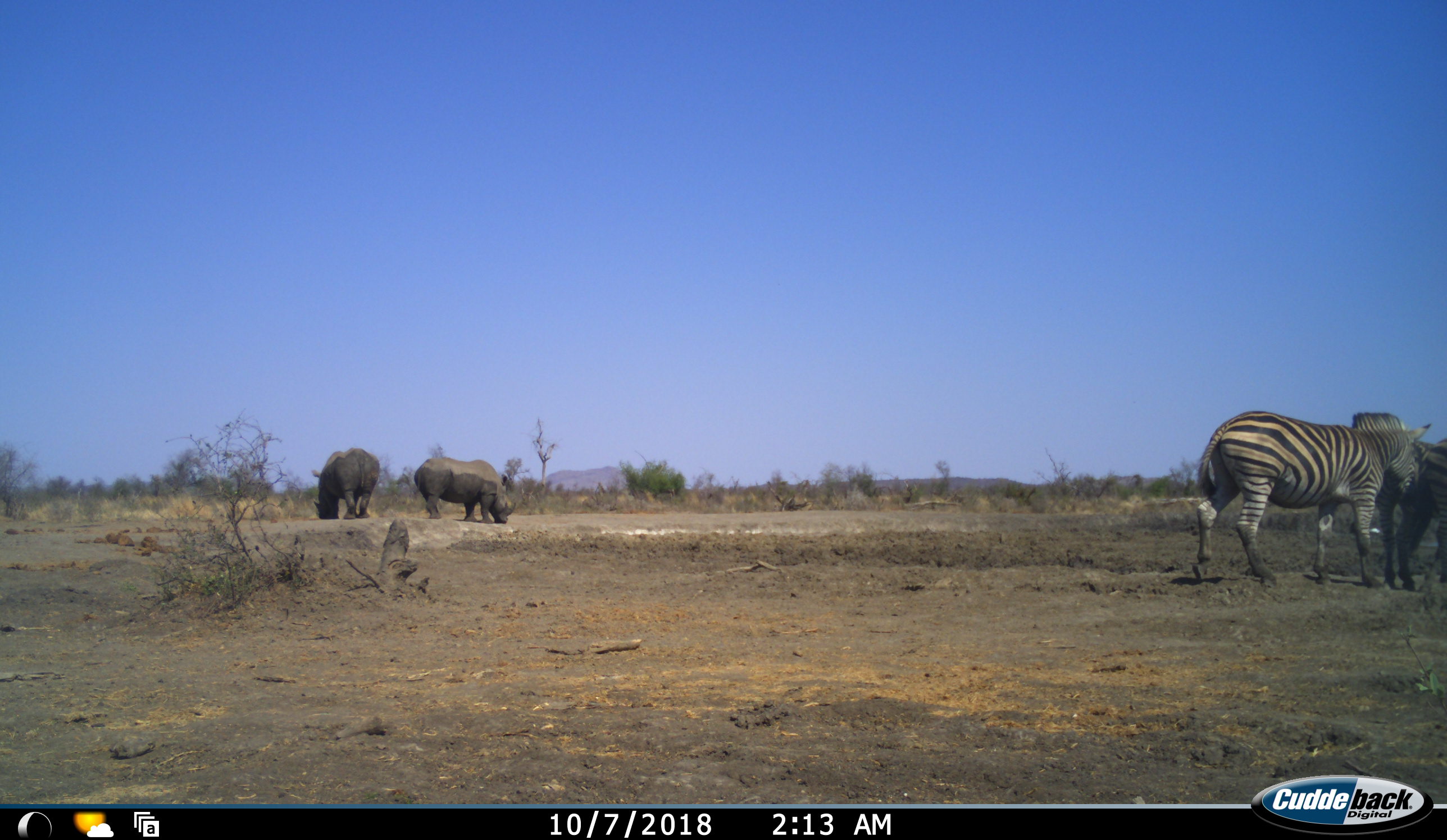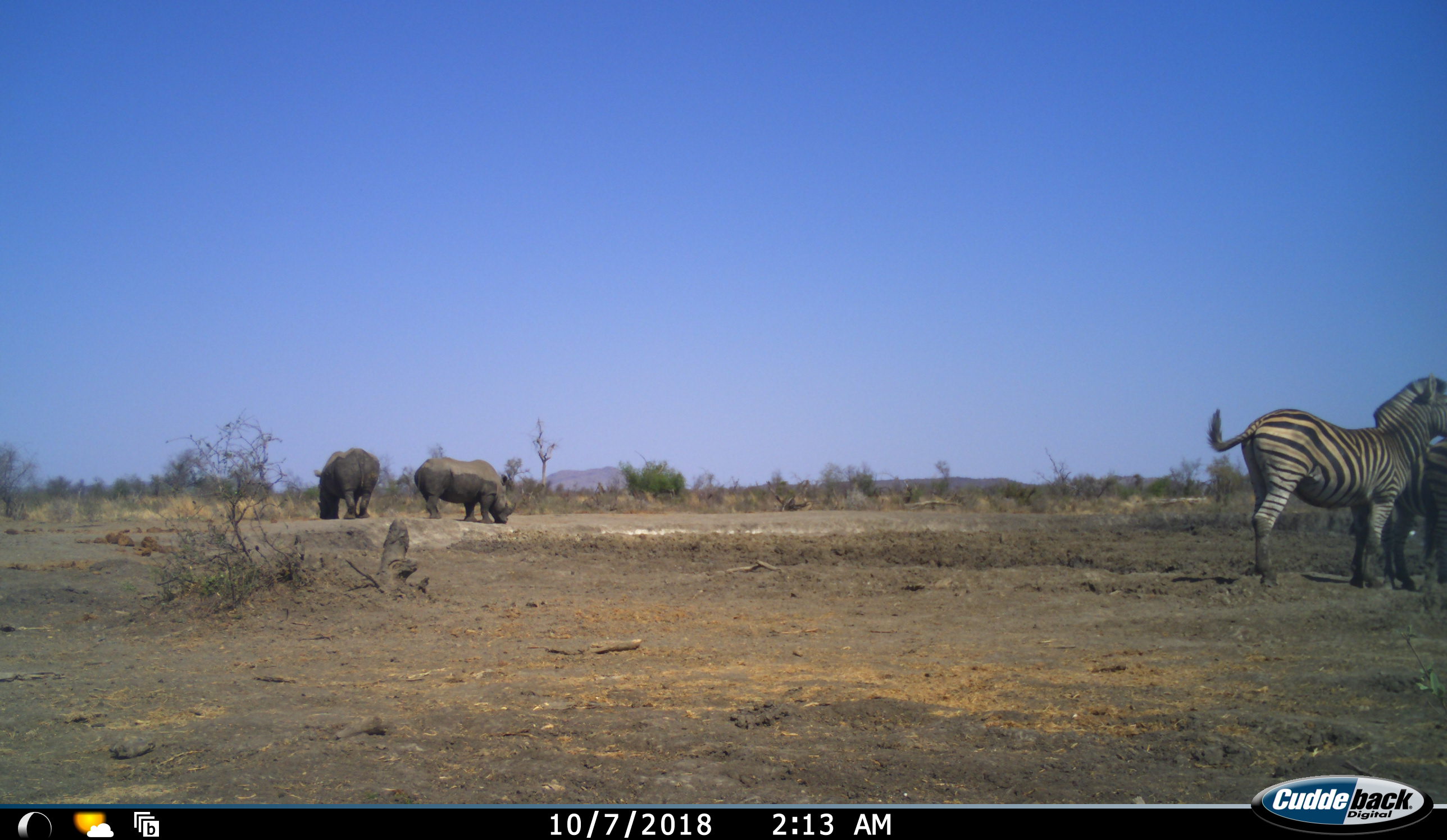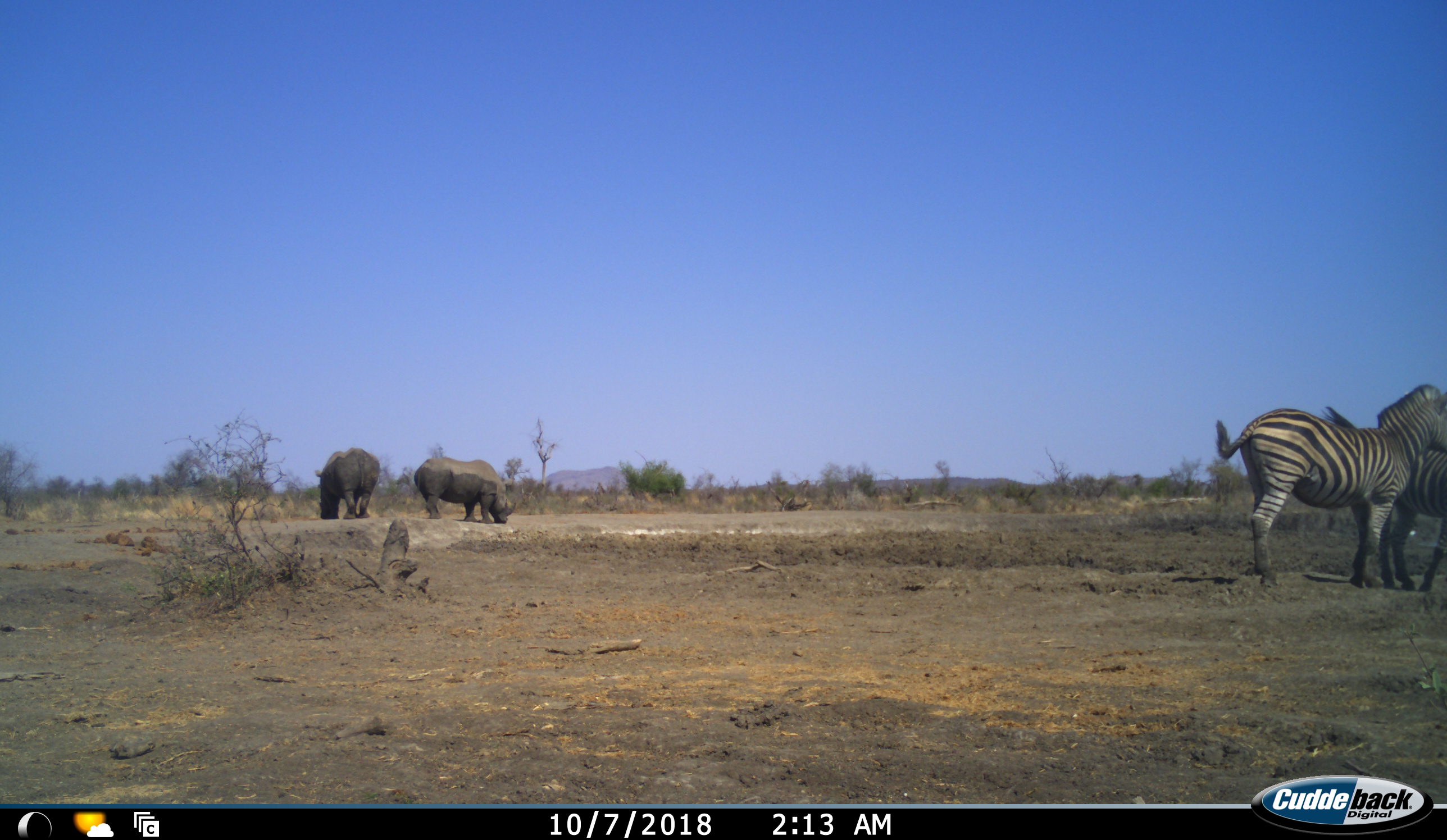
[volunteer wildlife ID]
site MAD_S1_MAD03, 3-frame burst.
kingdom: Animalia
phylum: Chordata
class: Mammalia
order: Perissodactyla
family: Rhinocerotidae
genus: Ceratotherium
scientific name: Ceratotherium simum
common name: white rhinoceros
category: rhinoceroswhite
Rhinoceroswhite (white rhinoceros) (Ceratotherium simum), count 2. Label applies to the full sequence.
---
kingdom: Animalia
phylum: Chordata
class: Mammalia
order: Perissodactyla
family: Equidae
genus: Equus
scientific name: Equus quagga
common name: plains zebra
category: zebraplains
Zebraplains (plains zebra) (Equus quagga), count 2. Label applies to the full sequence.